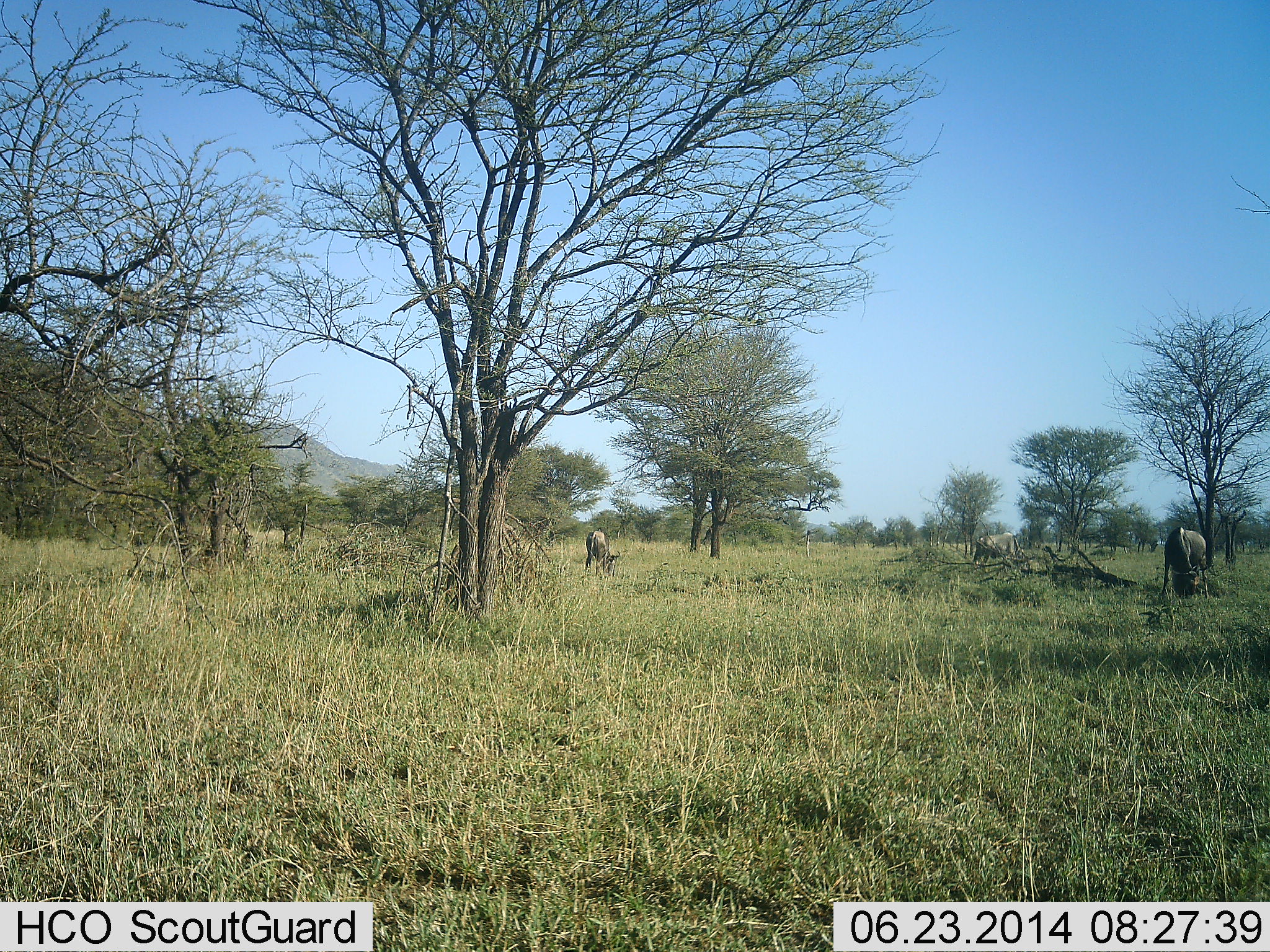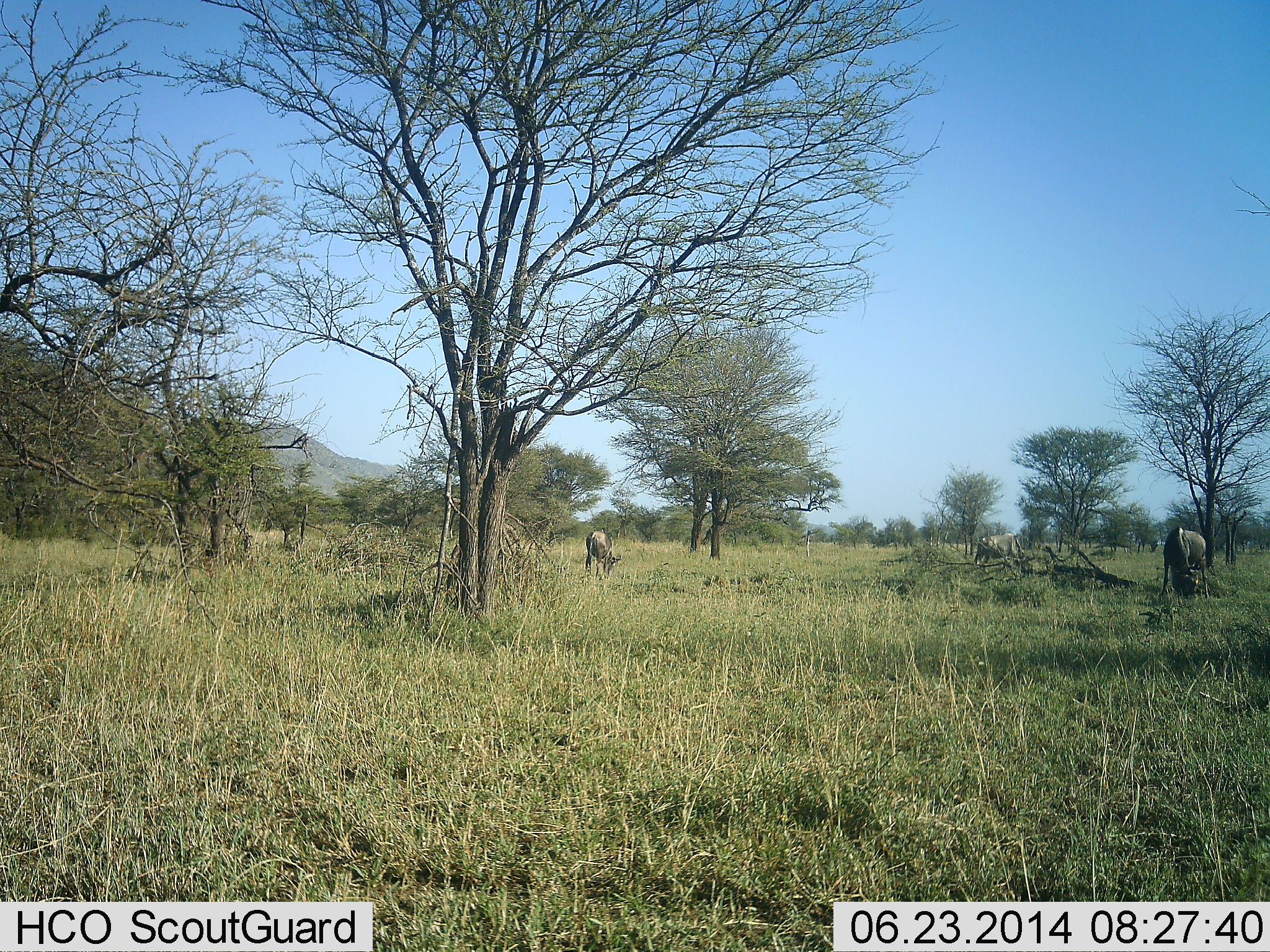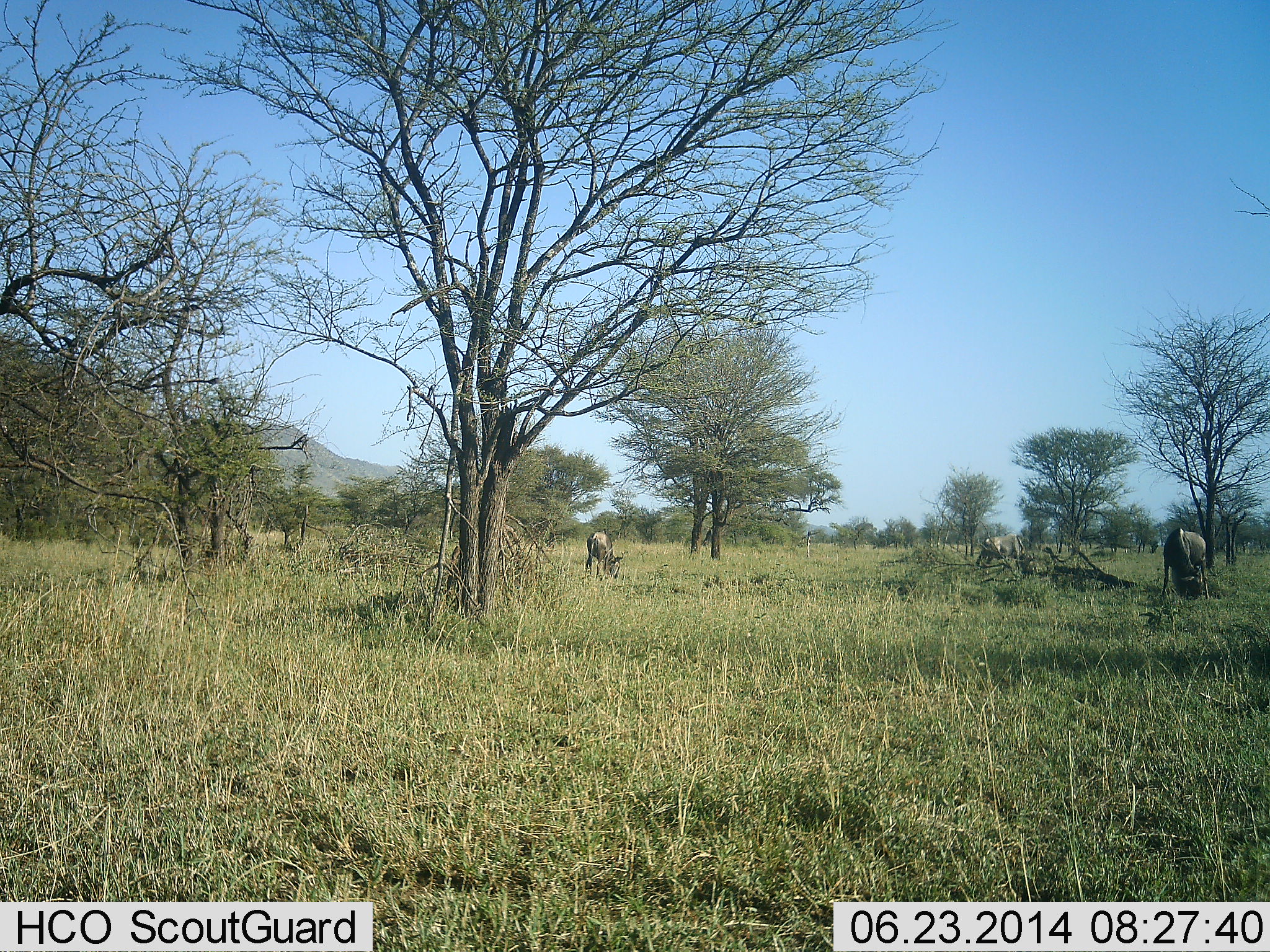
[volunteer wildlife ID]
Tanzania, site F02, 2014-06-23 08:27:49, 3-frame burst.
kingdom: Animalia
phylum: Chordata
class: Mammalia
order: Artiodactyla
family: Bovidae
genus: Connochaetes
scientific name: Connochaetes taurinus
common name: blue wildebeest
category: wildebeest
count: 3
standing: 10%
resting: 0%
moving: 10%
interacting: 0%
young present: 0%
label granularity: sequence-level